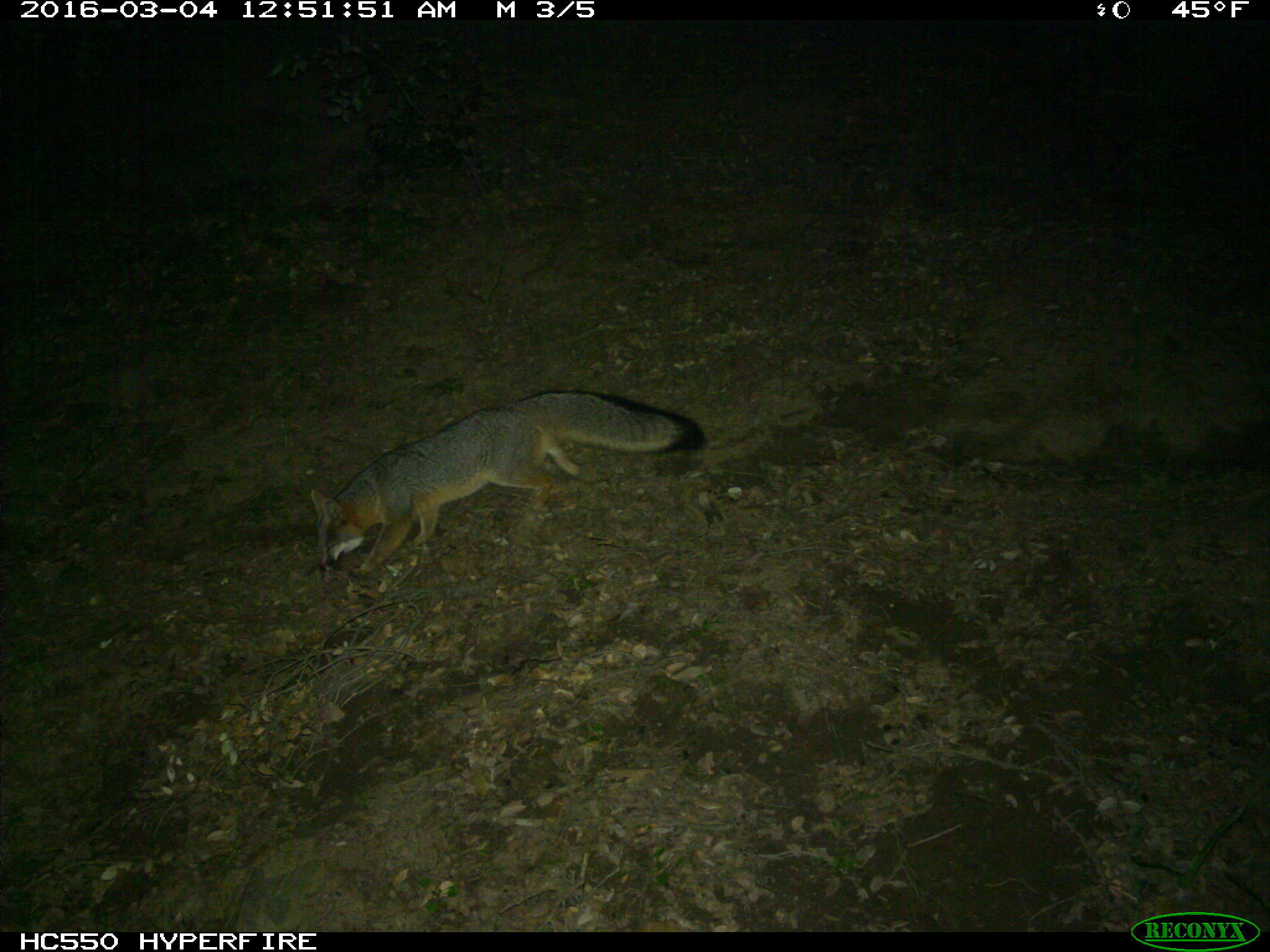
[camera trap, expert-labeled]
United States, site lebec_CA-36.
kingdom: Animalia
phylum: Chordata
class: Mammalia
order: Carnivora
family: Canidae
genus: Urocyon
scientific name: Urocyon cinereoargenteus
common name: gray fox